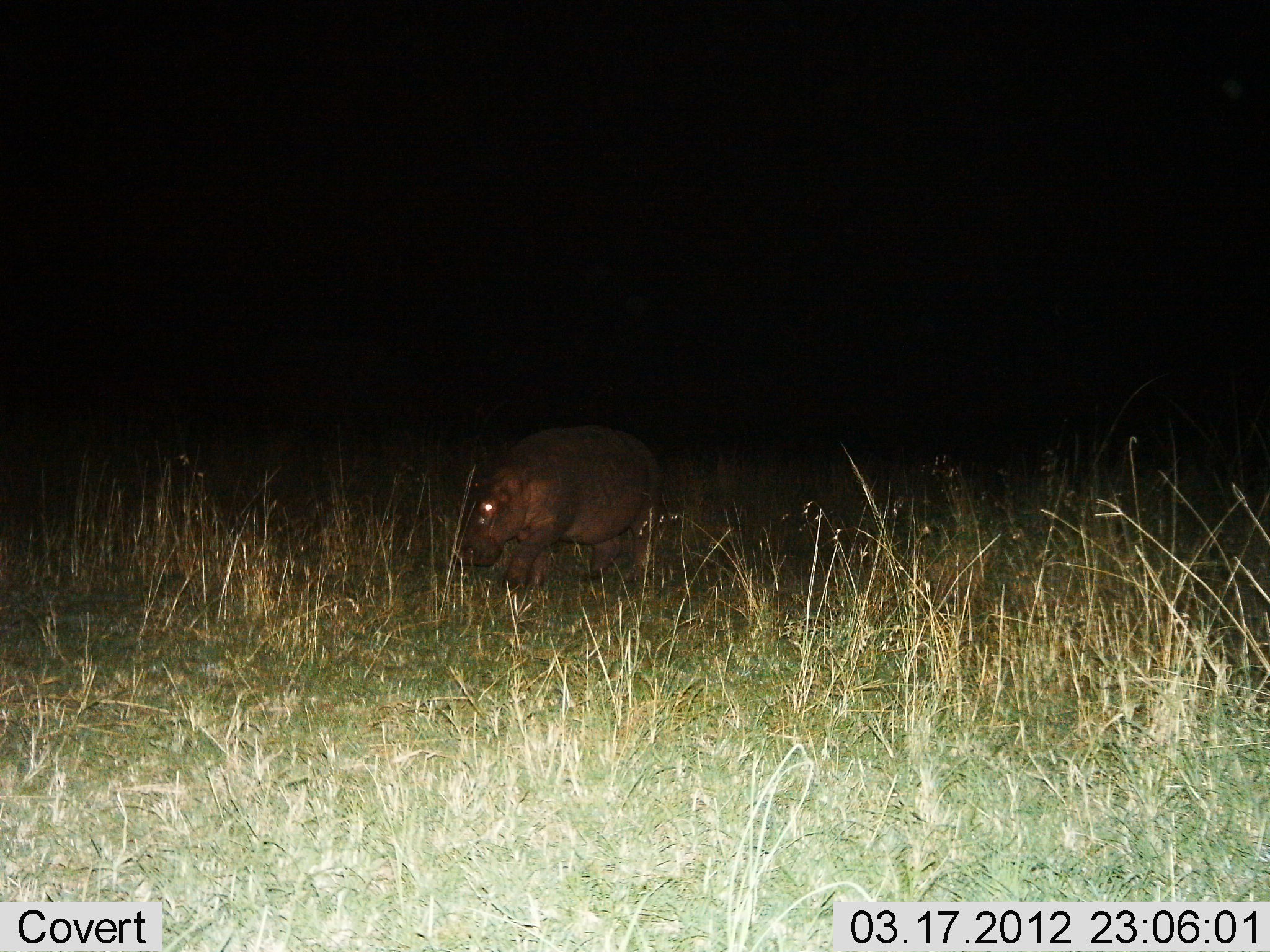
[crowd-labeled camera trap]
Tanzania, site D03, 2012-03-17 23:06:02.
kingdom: Animalia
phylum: Chordata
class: Mammalia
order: Artiodactyla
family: Hippopotamidae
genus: Hippopotamus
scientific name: Hippopotamus amphibius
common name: hippopotamus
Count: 1.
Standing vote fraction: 29%.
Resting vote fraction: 0%.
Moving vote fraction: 76%.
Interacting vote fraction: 0%.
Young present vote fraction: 6%.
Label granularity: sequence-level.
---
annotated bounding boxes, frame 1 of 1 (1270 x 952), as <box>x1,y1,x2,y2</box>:
animal: <box>641,418,879,594</box>; <box>449,423,666,600</box>